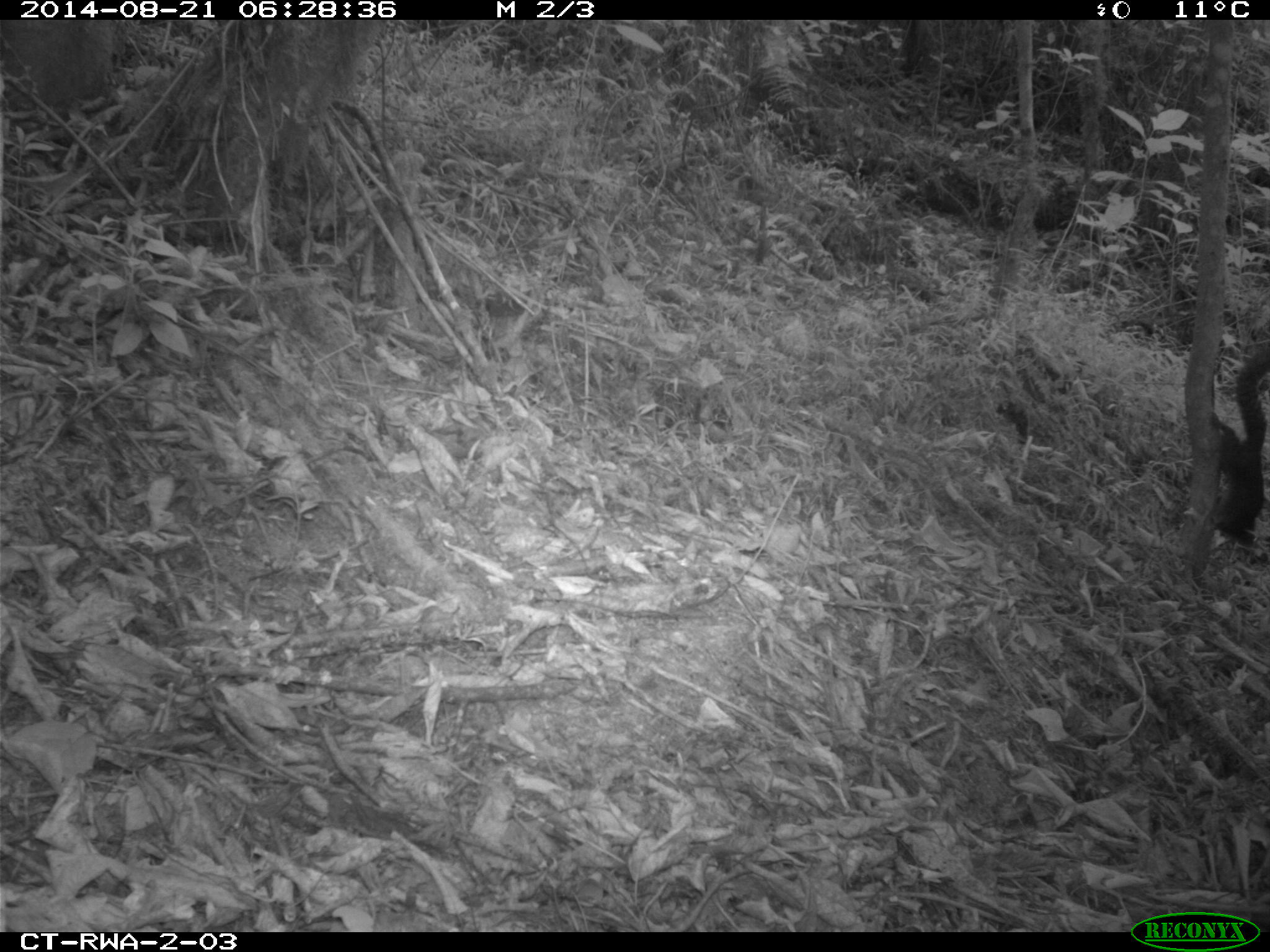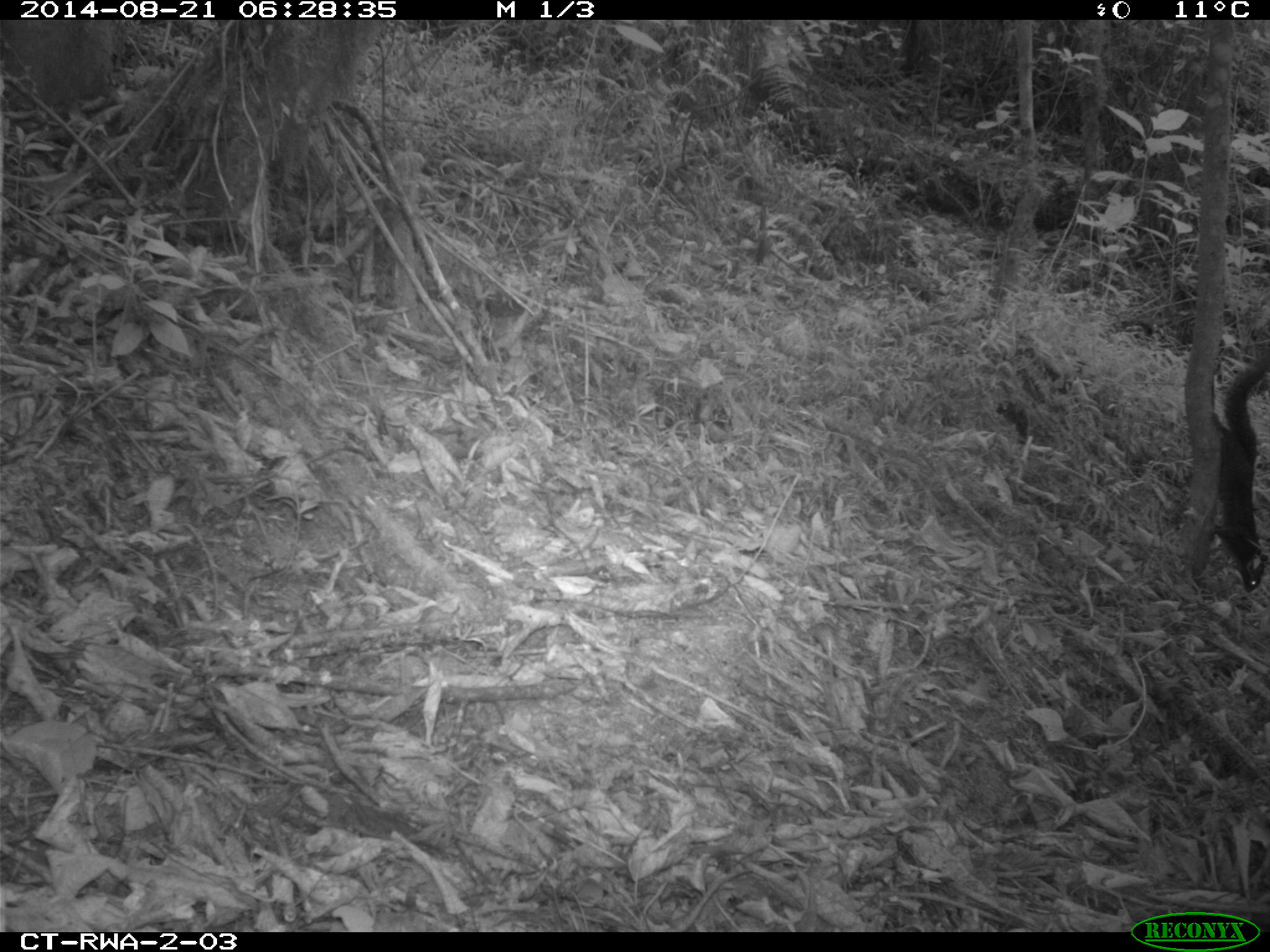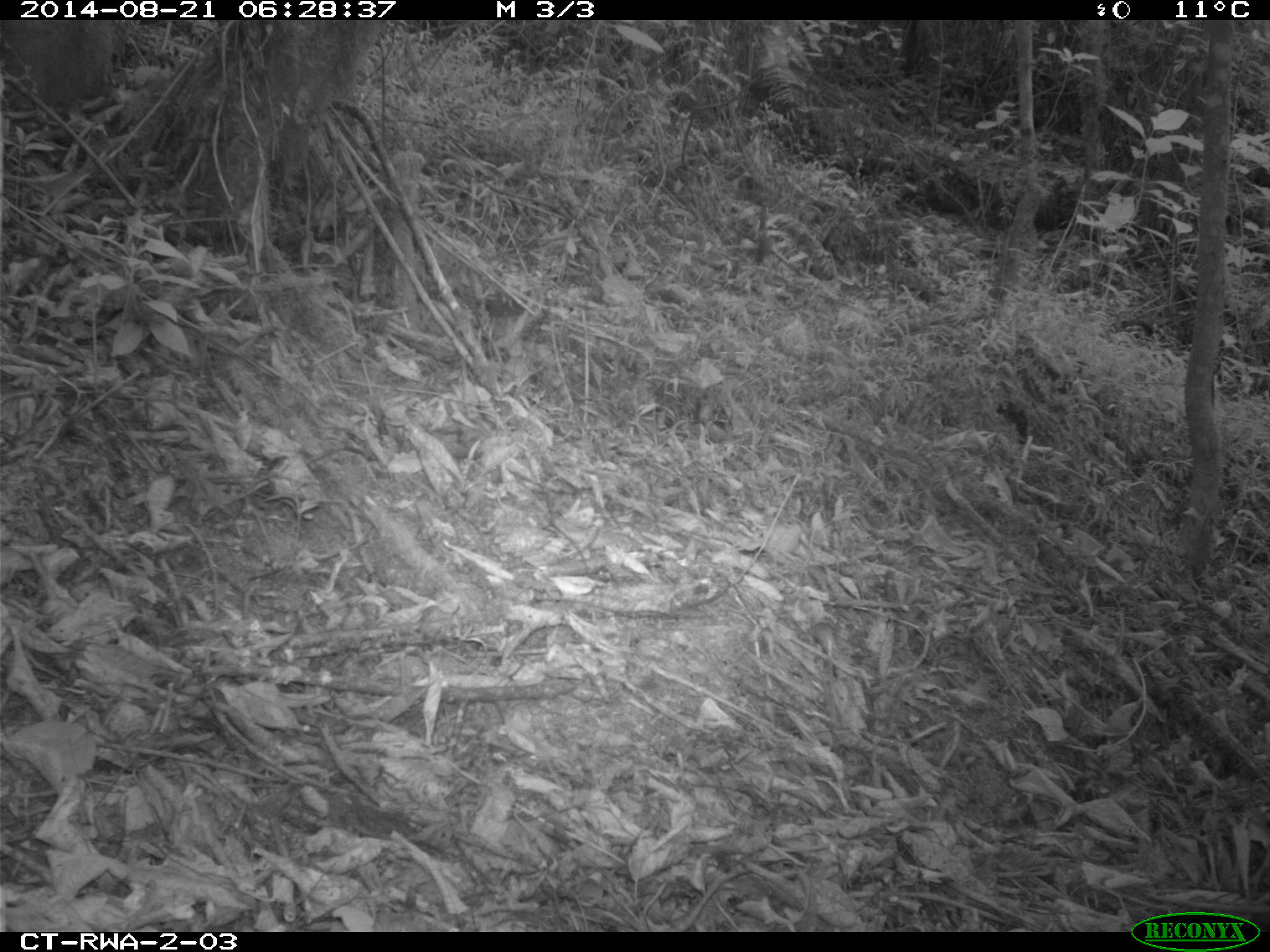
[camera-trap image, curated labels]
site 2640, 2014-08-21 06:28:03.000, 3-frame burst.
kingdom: Animalia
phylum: Chordata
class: Mammalia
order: Rodentia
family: Sciuridae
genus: Funisciurus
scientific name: Funisciurus carruthersi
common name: carruther's mountain squirrel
Funisciurus carruthersi (carruther's mountain squirrel), count 1.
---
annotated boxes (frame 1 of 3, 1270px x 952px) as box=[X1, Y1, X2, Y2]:
funisciurus carruthersi: box=[1209, 342, 1268, 553]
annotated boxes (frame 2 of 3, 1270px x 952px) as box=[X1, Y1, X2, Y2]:
funisciurus carruthersi: box=[1206, 350, 1267, 592]